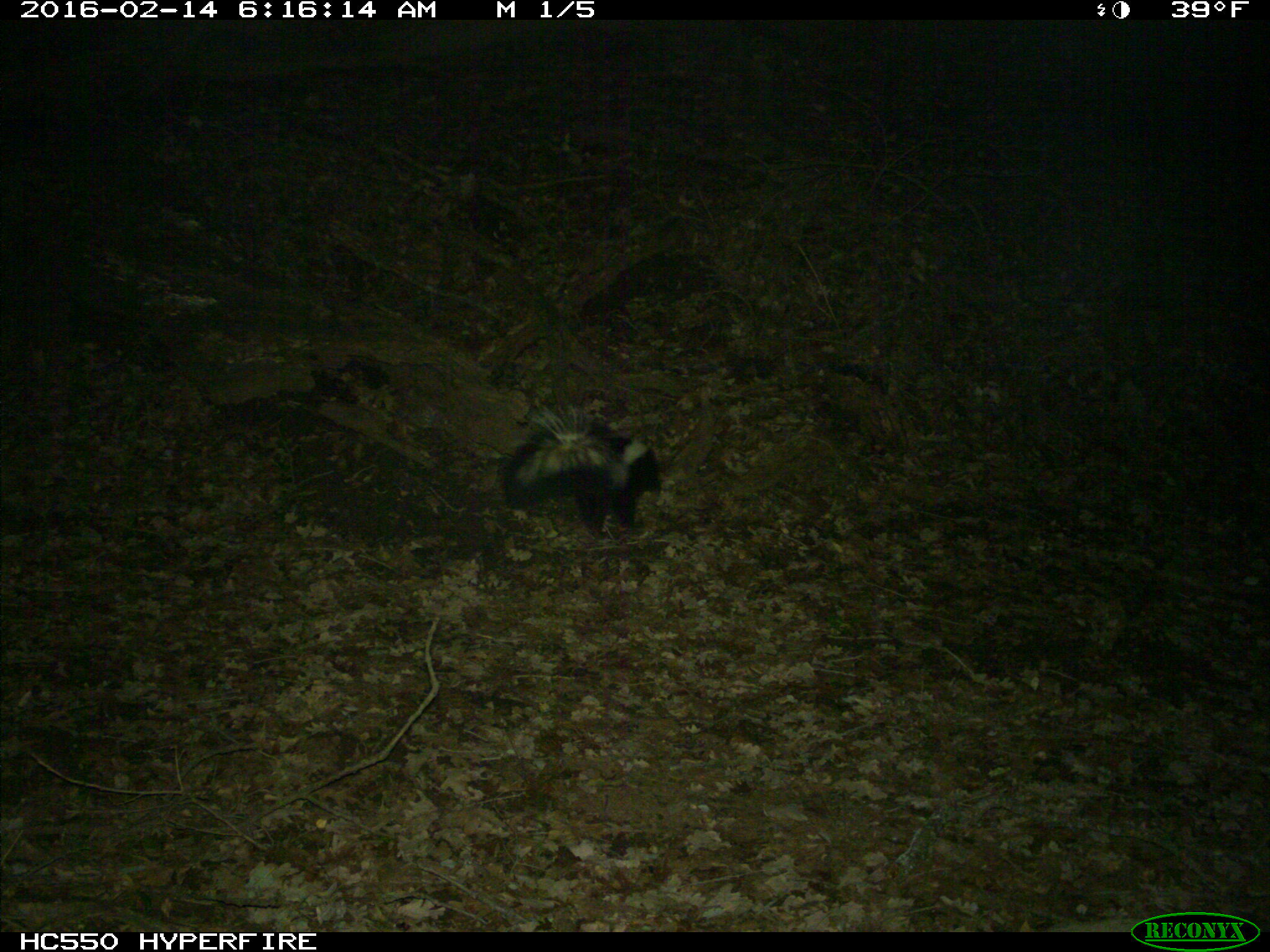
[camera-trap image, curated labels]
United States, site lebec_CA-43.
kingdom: Animalia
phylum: Chordata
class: Mammalia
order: Carnivora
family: Mephitidae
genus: Mephitis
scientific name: Mephitis mephitis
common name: striped skunk